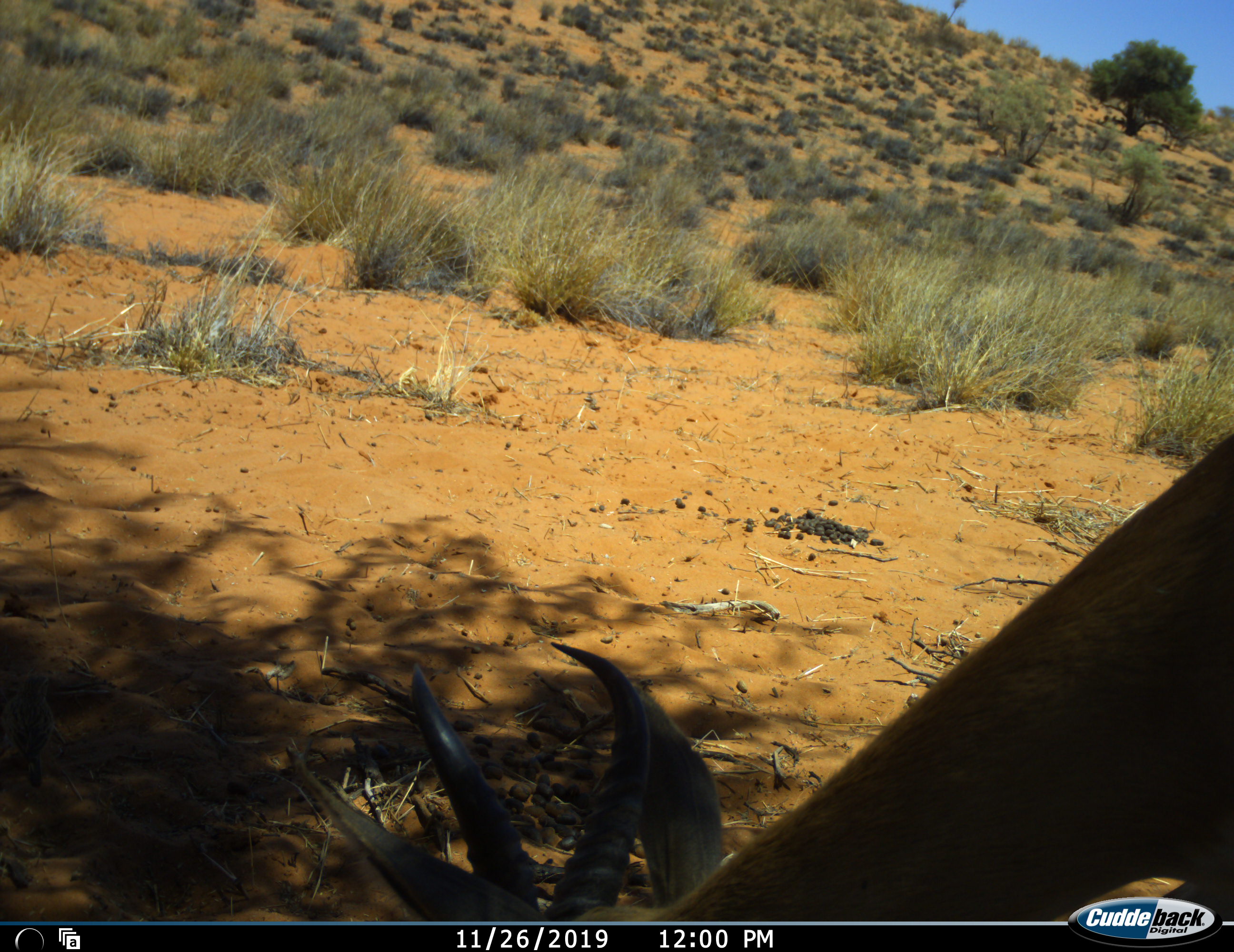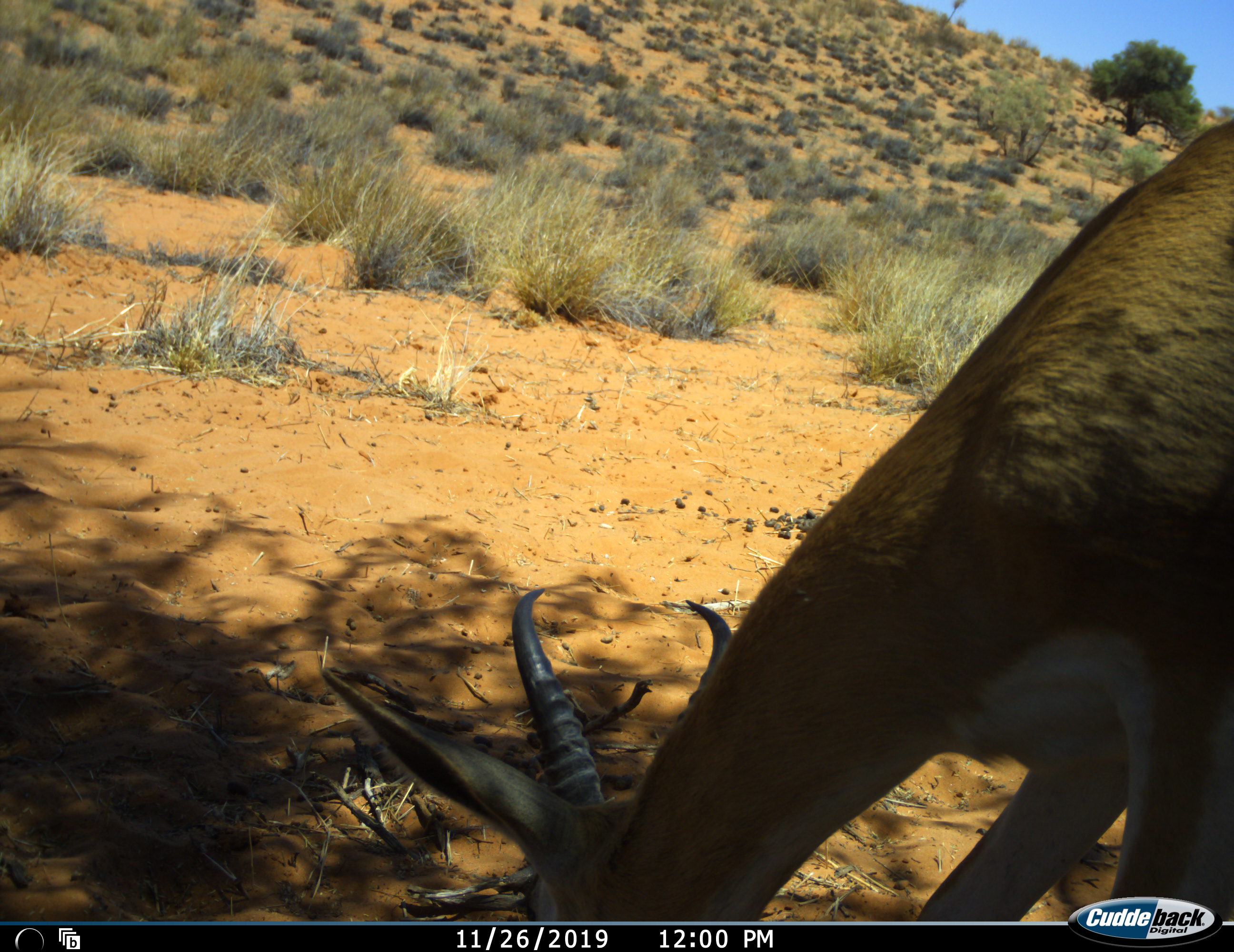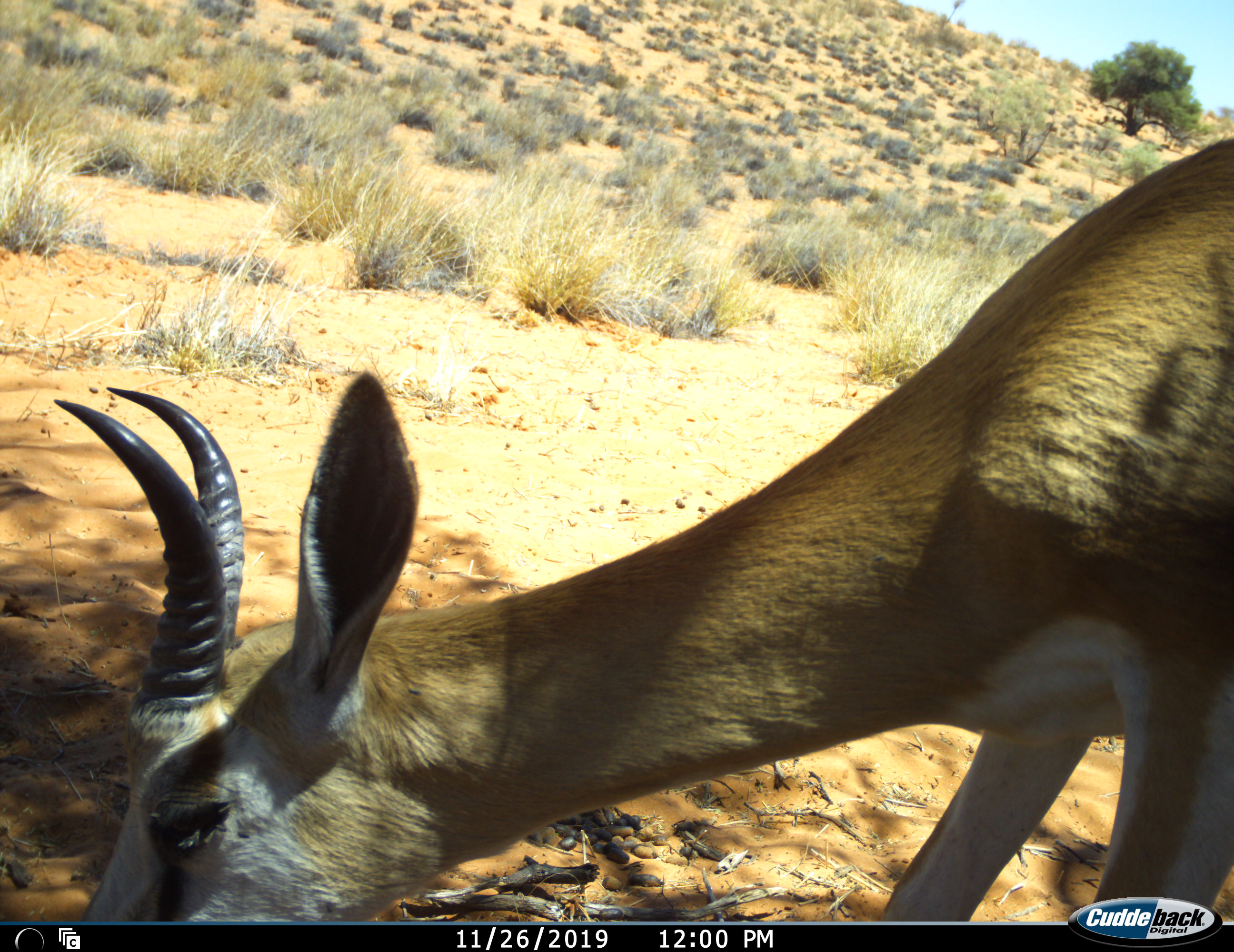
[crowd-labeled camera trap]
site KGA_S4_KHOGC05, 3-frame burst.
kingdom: Animalia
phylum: Chordata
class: Mammalia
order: Artiodactyla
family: Bovidae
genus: Antidorcas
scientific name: Antidorcas marsupialis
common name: springbok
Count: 1.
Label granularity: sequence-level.